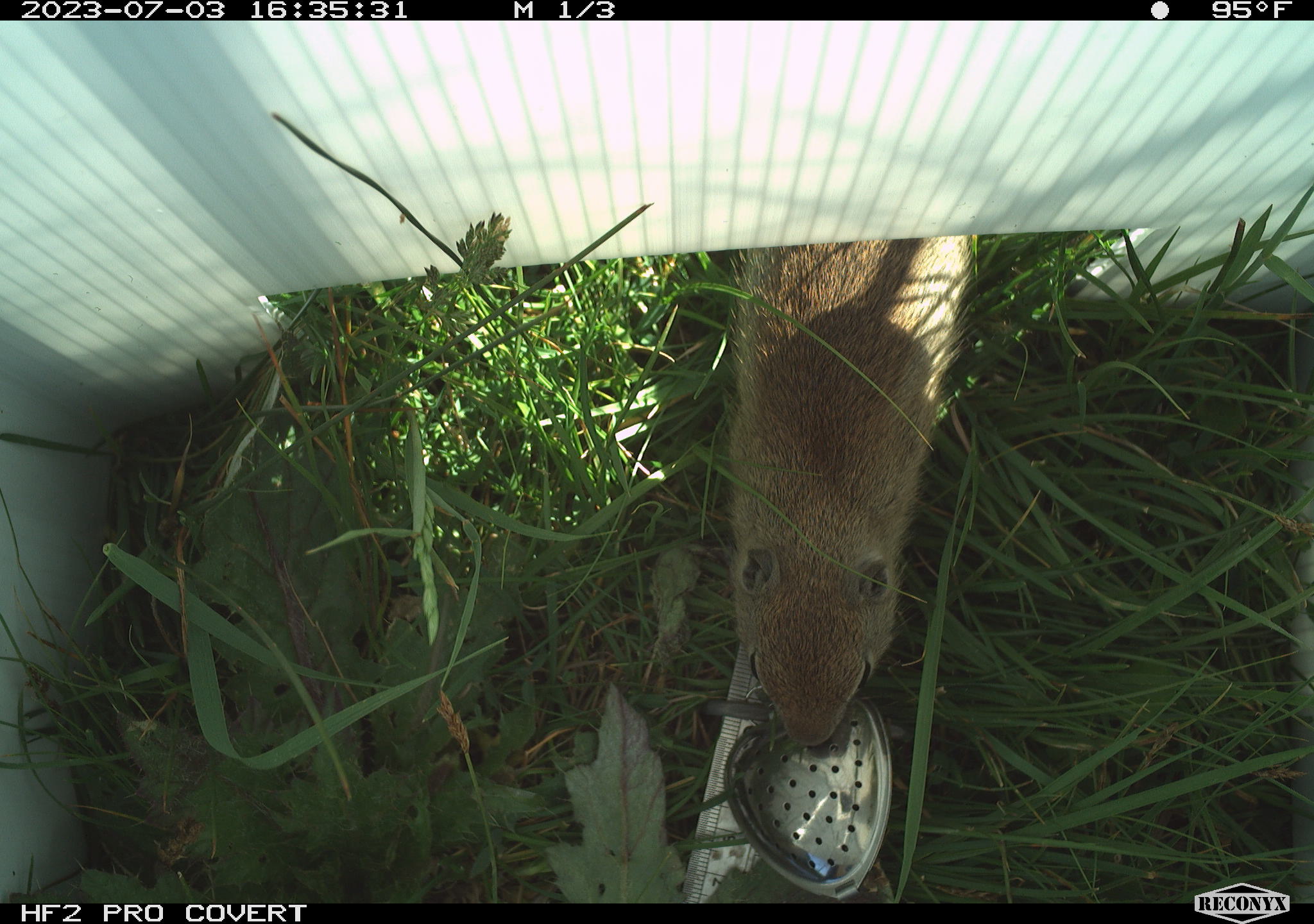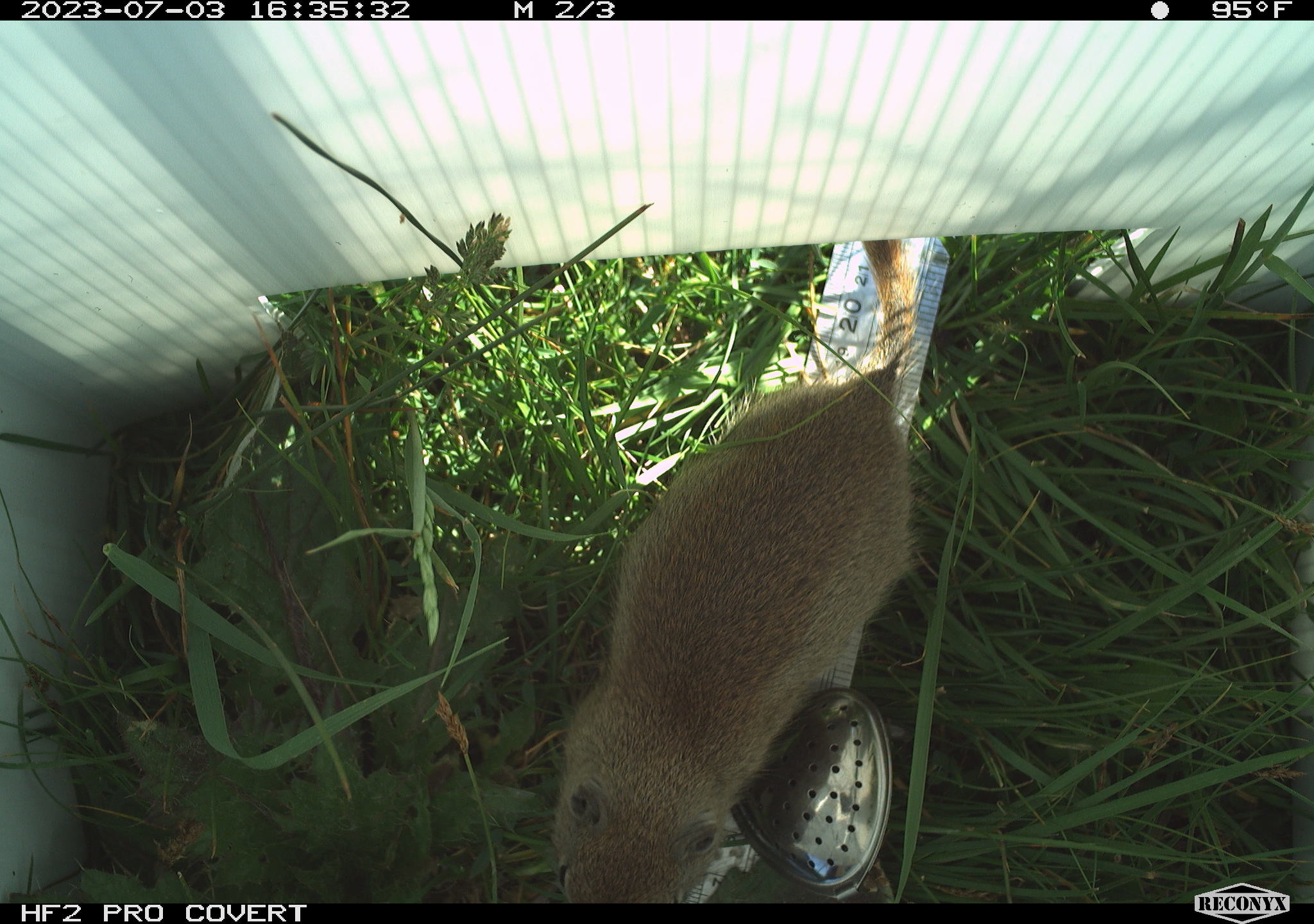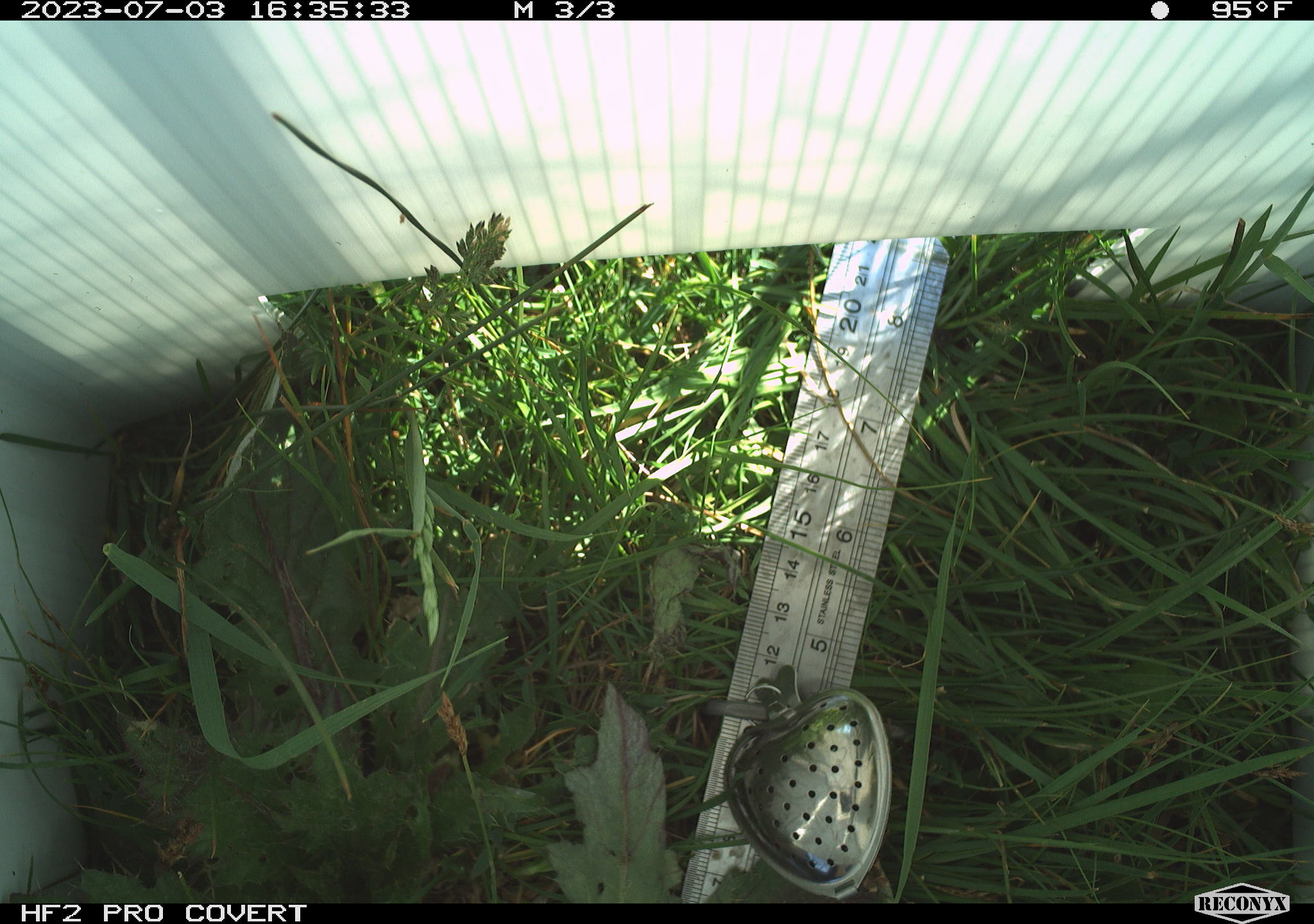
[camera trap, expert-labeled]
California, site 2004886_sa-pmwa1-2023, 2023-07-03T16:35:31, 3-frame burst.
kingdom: Animalia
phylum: Chordata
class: Mammalia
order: Rodentia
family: Sciuridae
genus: Urocitellus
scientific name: Urocitellus beldingi beldingi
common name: belding's ground squirrel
Belding's ground squirrel (Urocitellus beldingi beldingi).